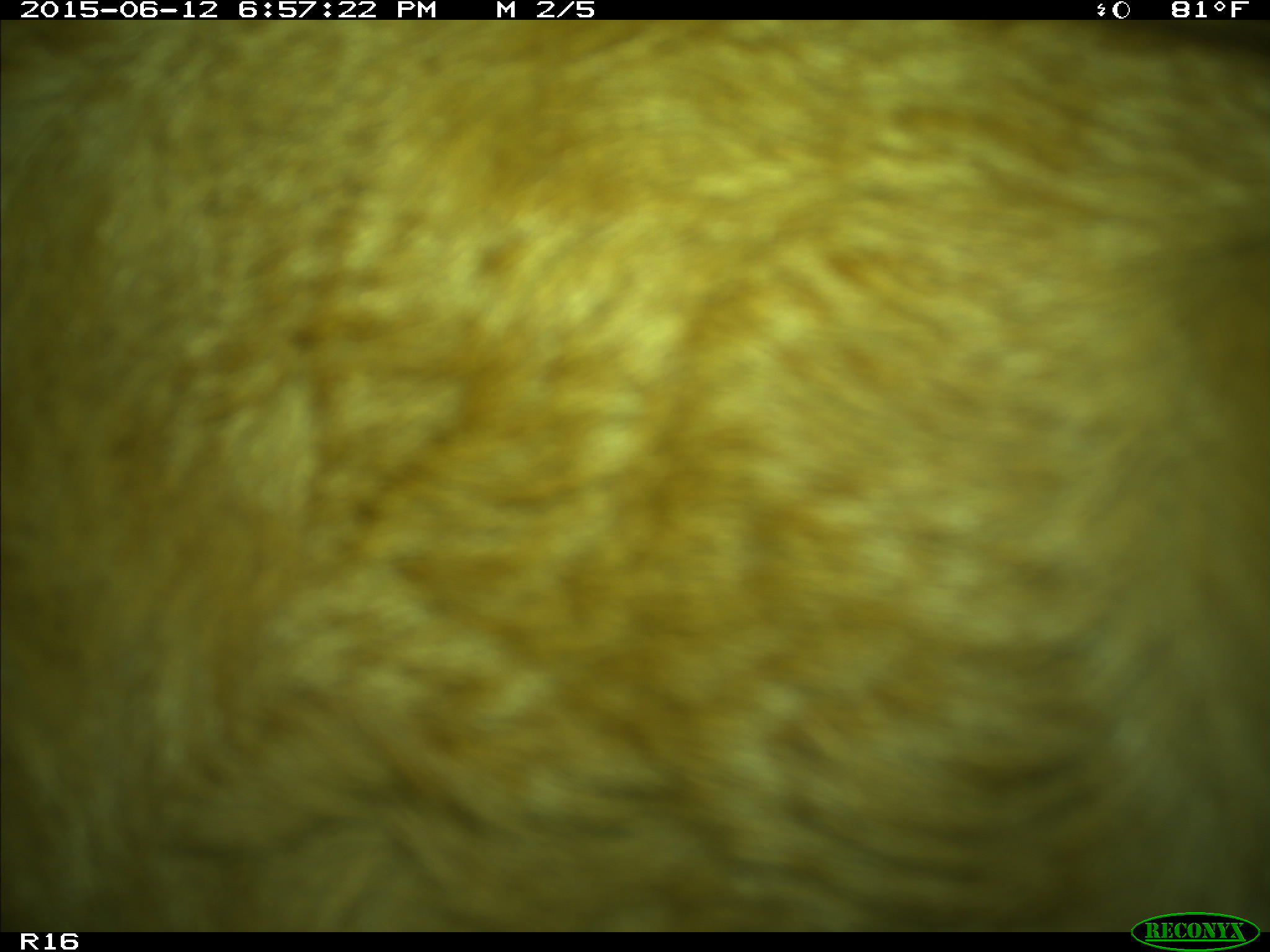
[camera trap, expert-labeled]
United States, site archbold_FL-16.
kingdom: Animalia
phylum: Chordata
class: Mammalia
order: Artiodactyla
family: Bovidae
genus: Bos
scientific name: Bos taurus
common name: domestic cow